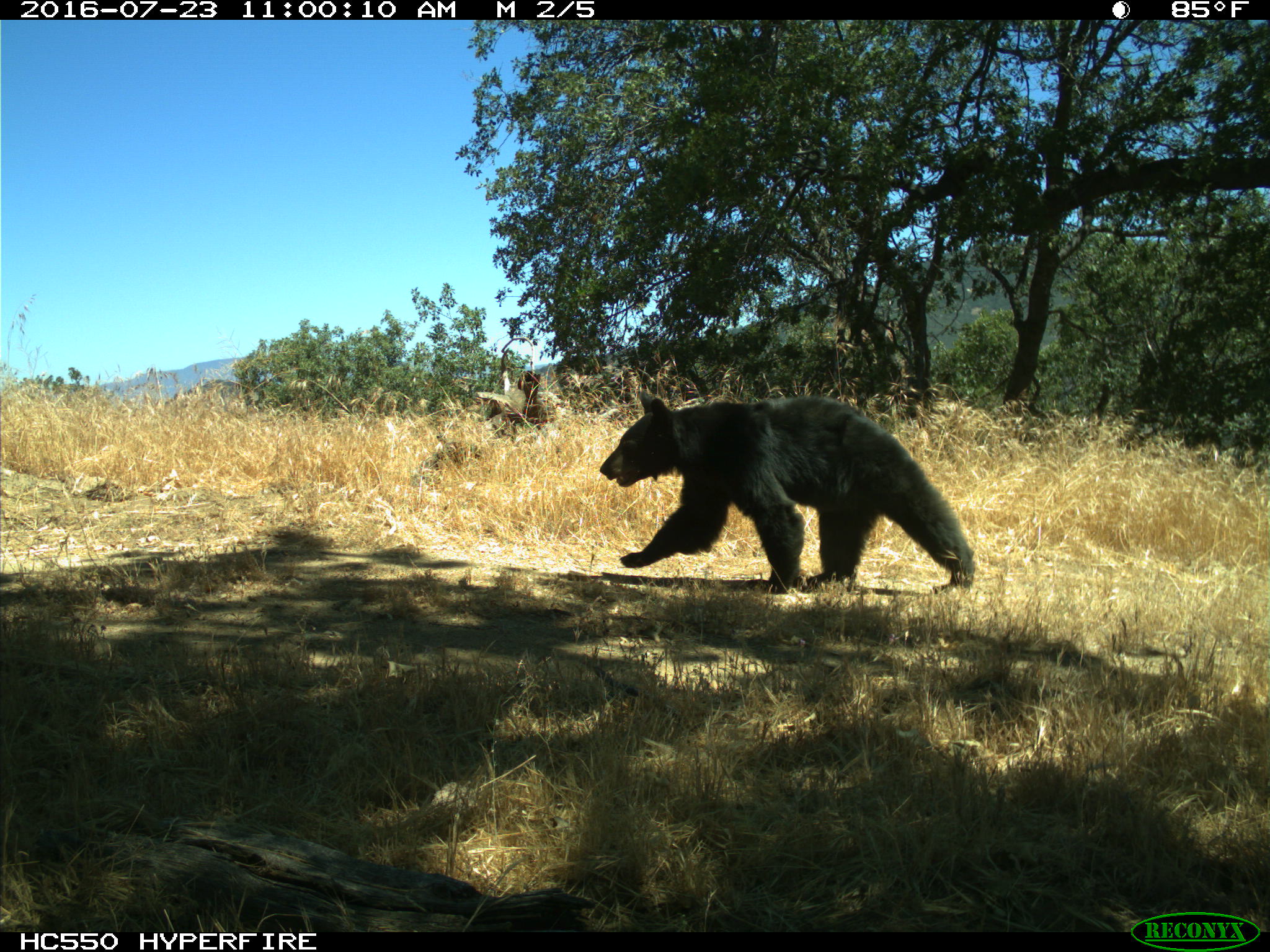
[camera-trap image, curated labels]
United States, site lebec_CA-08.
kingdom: Animalia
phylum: Chordata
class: Mammalia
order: Carnivora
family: Ursidae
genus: Ursus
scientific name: Ursus americanus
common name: american black bear